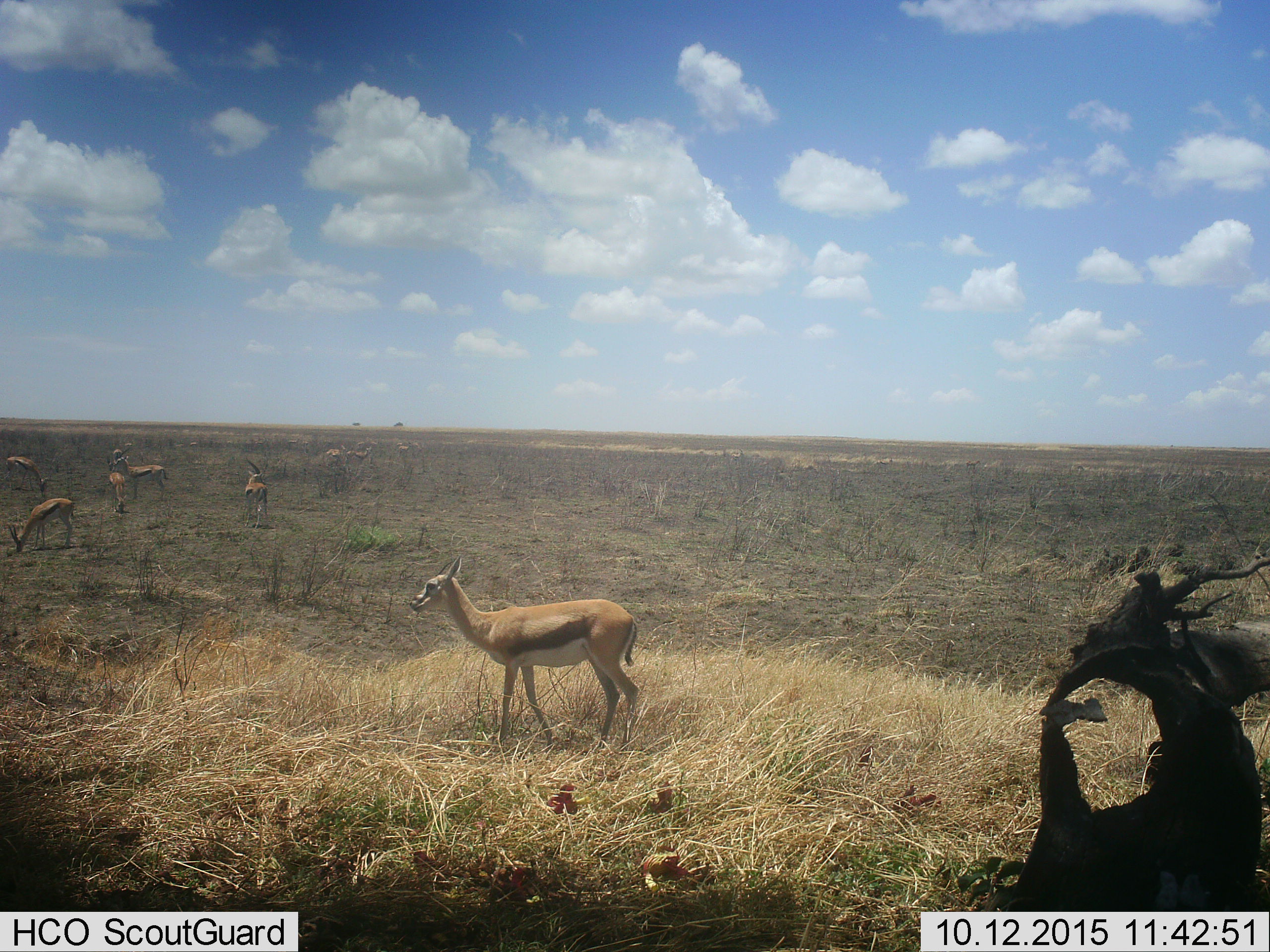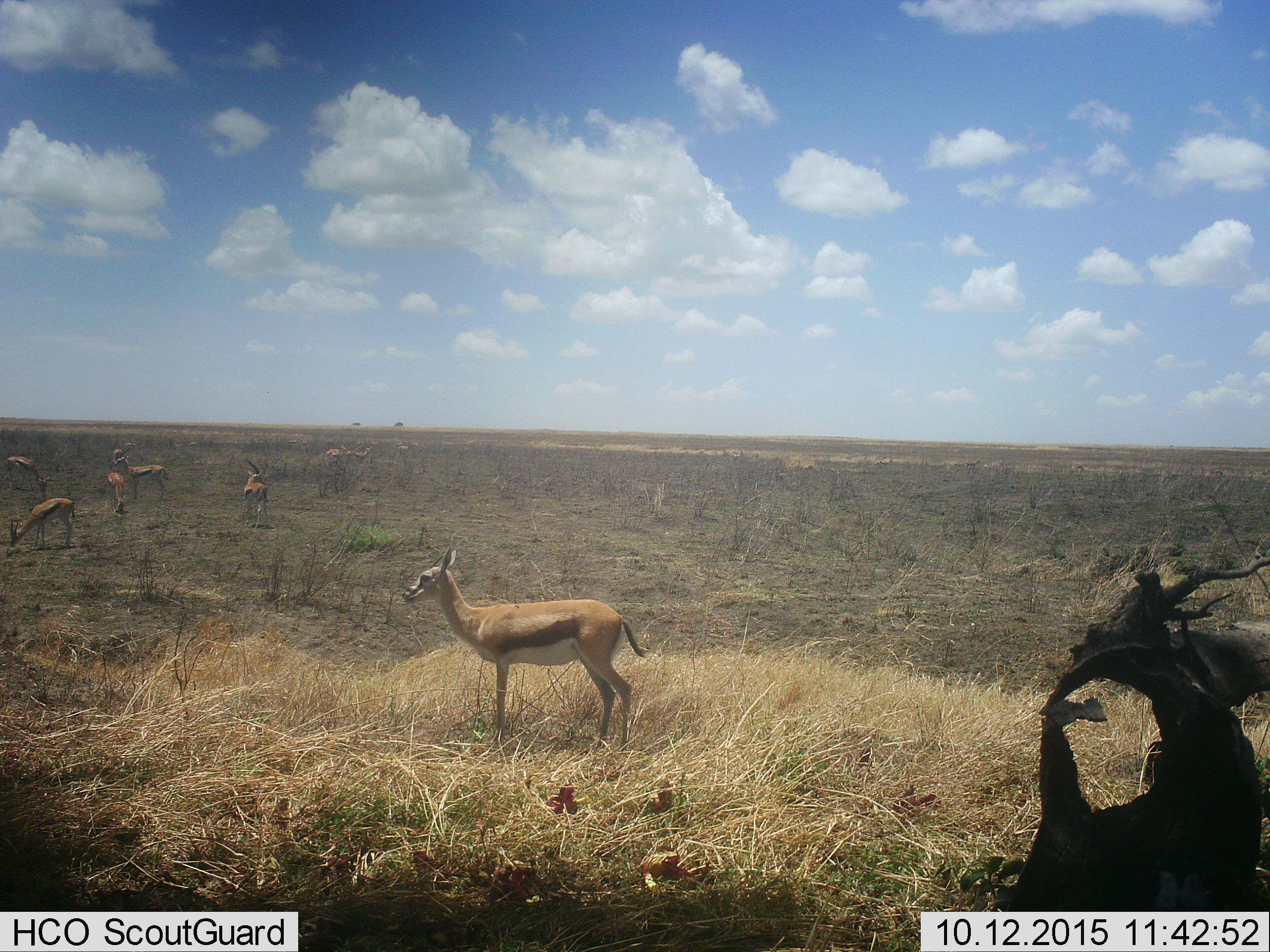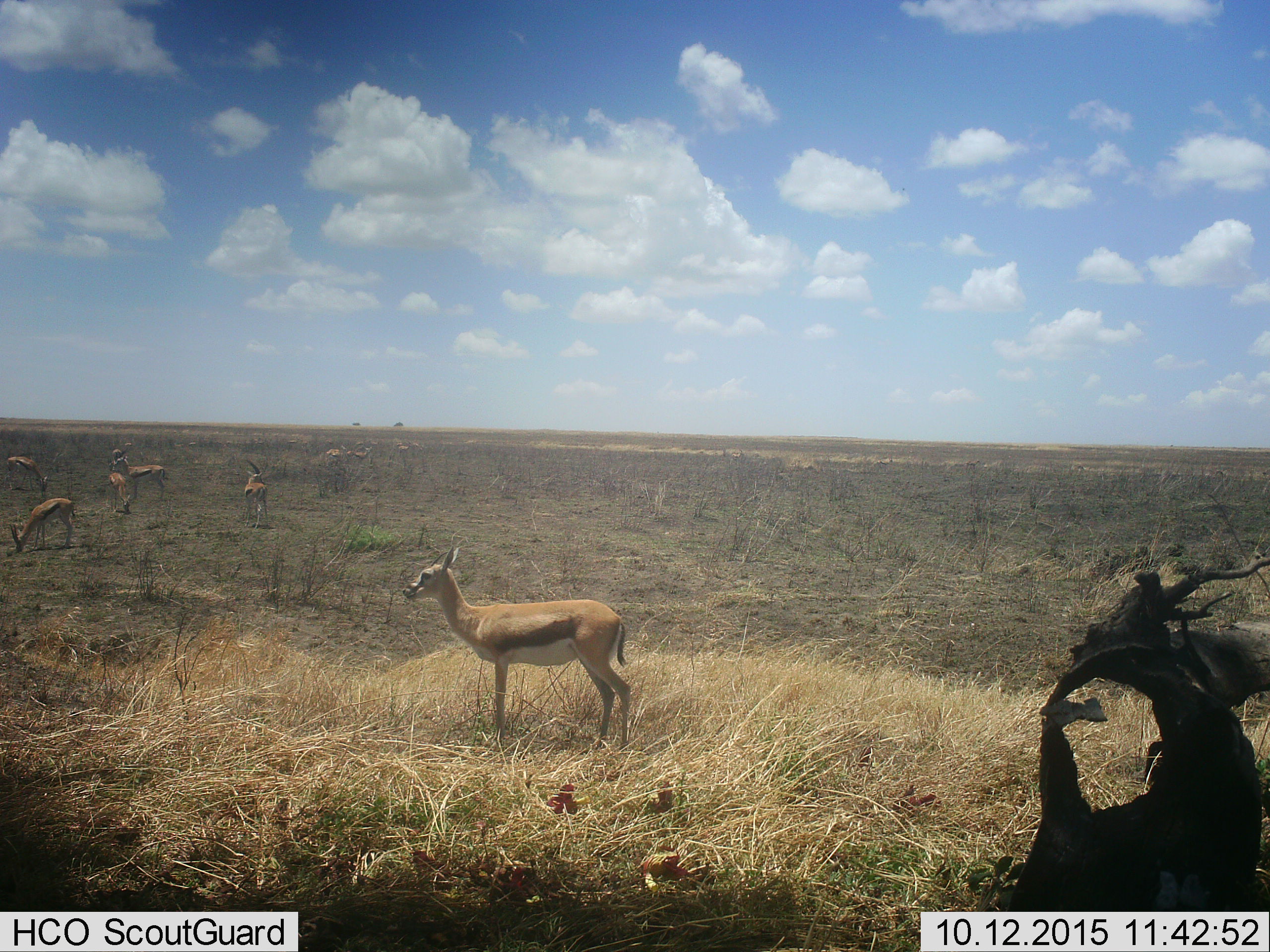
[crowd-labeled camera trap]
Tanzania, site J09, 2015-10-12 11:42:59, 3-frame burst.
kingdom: Animalia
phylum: Chordata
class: Mammalia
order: Artiodactyla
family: Bovidae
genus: Eudorcas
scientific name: Eudorcas thomsonii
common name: thomson's gazelle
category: gazellethomsons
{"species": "gazellethomsons (thomson's gazelle) (Eudorcas thomsonii)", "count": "10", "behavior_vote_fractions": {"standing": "90%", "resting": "10%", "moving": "0%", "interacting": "0%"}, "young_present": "10%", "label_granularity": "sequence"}